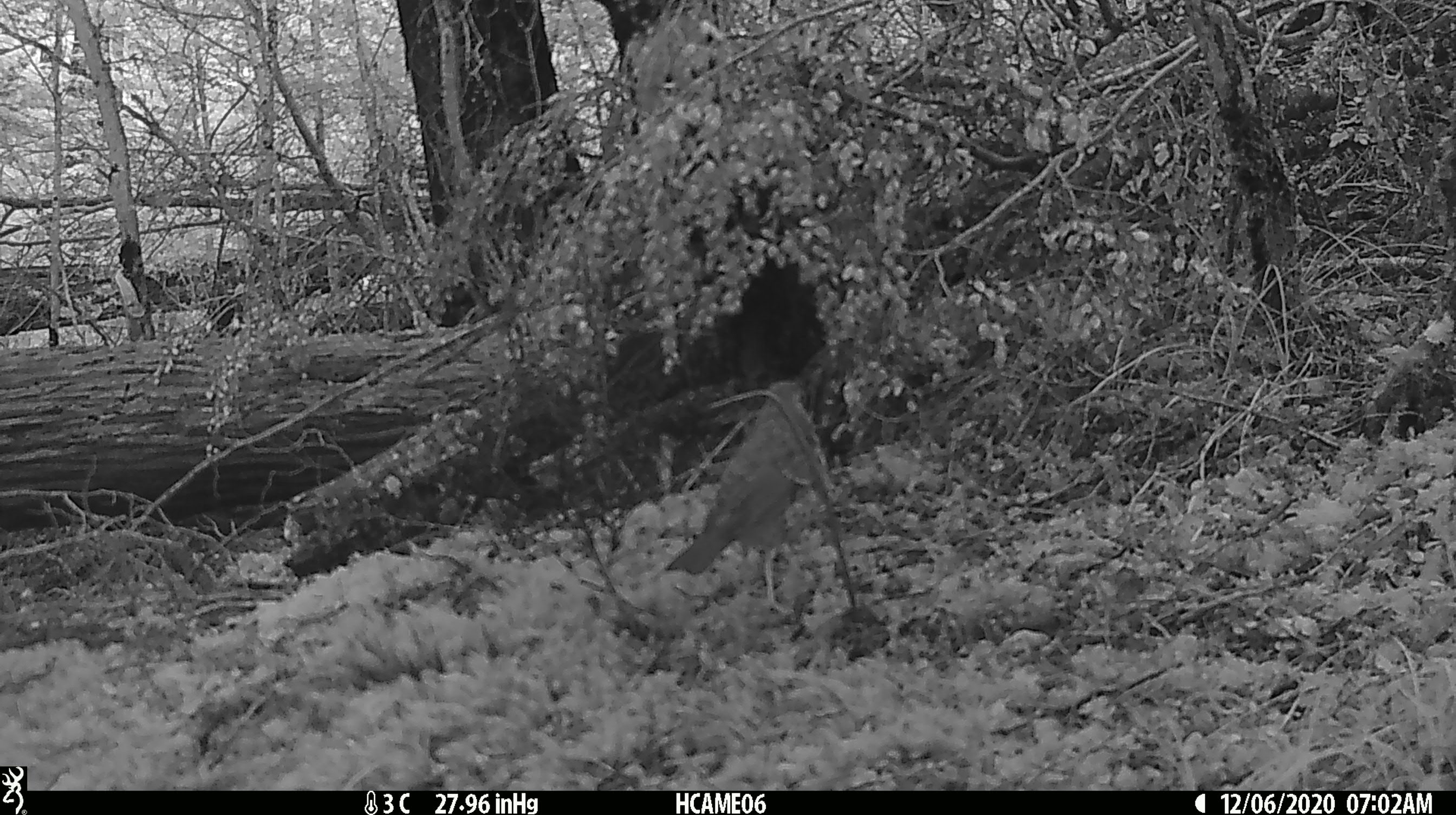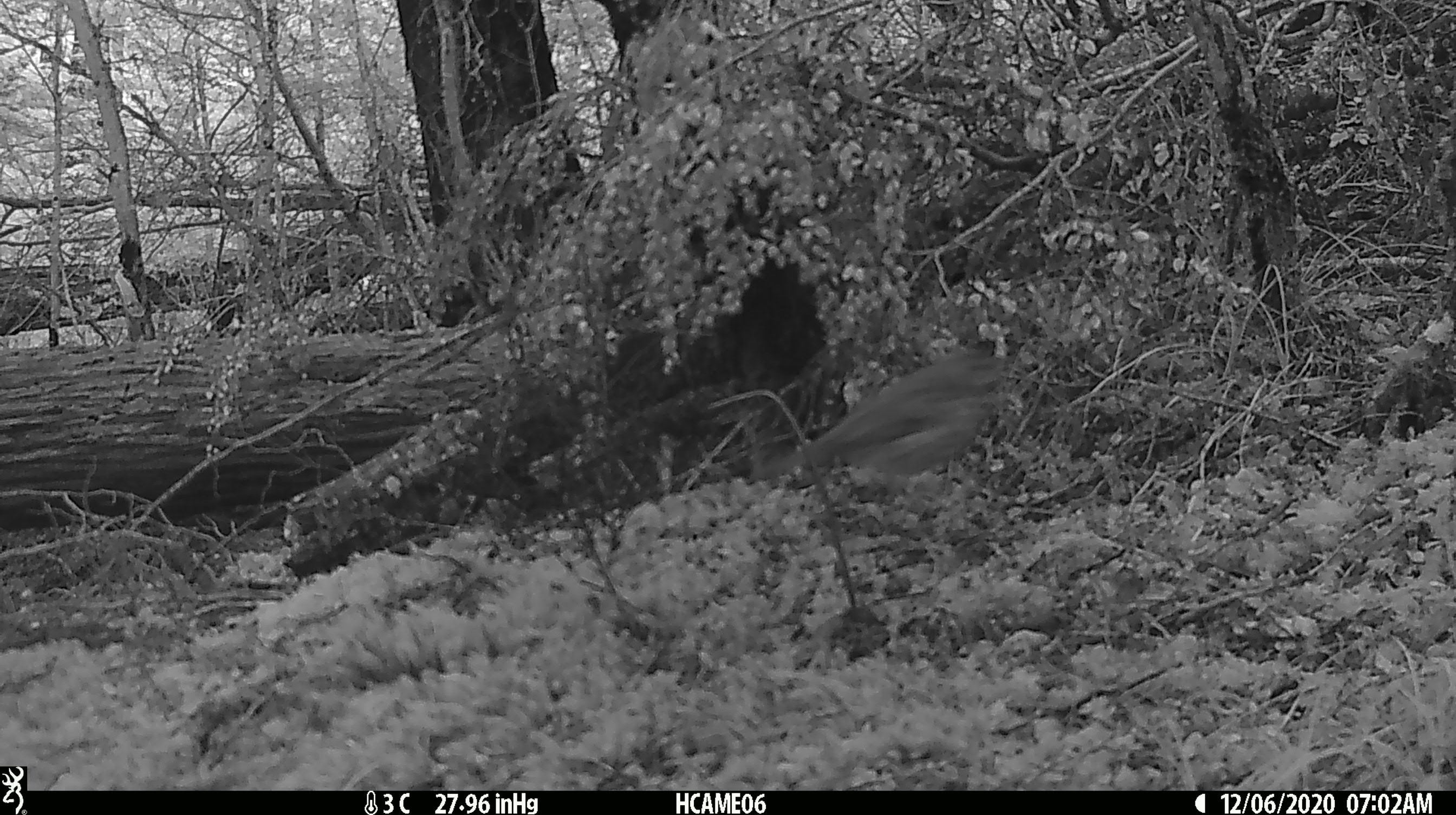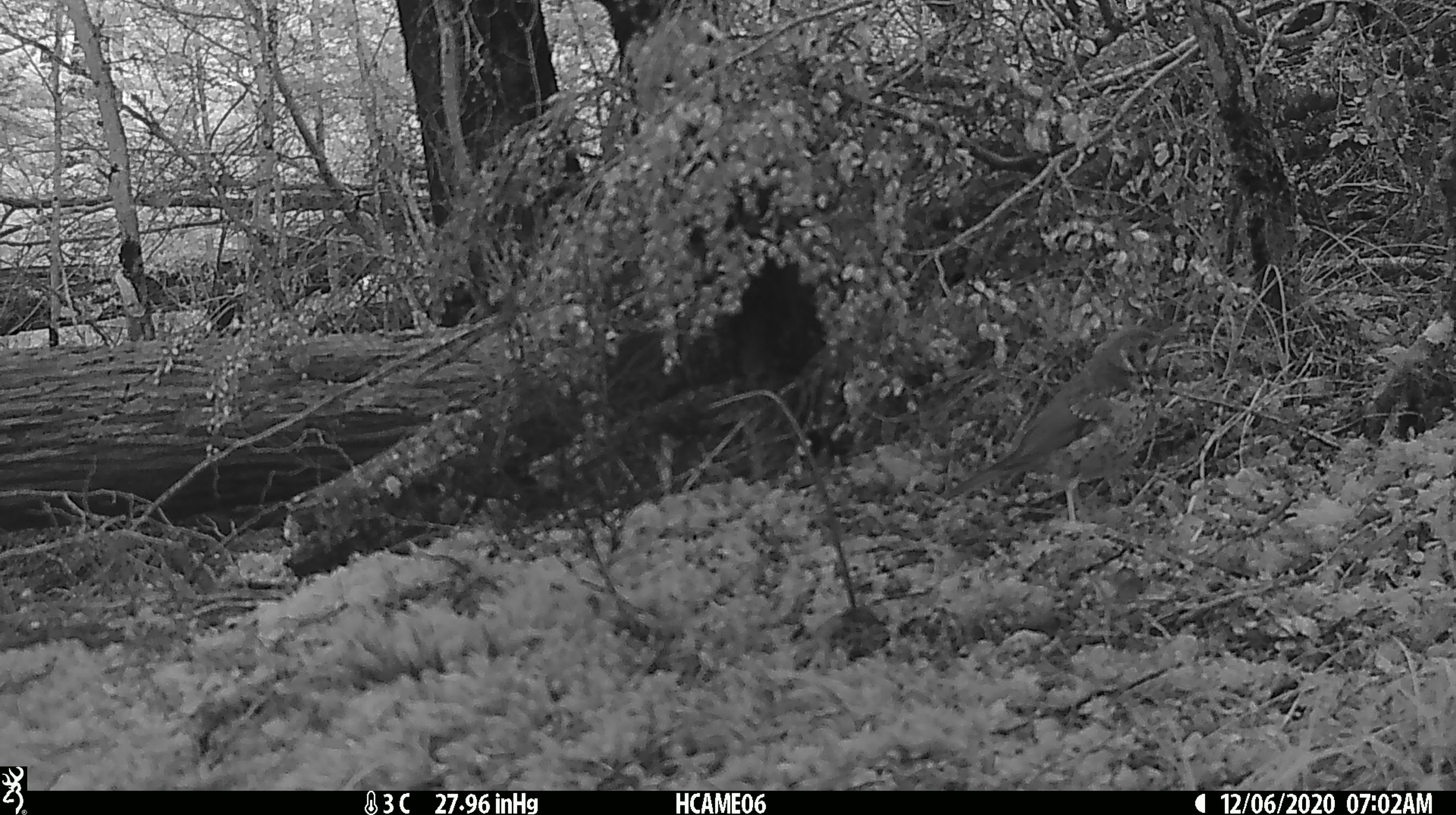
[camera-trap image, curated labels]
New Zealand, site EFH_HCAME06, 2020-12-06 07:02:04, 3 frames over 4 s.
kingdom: Animalia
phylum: Chordata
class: Aves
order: Passeriformes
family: Turdidae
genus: Turdus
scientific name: Turdus philomelos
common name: song thrush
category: thrush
Thrush (song thrush) (Turdus philomelos).